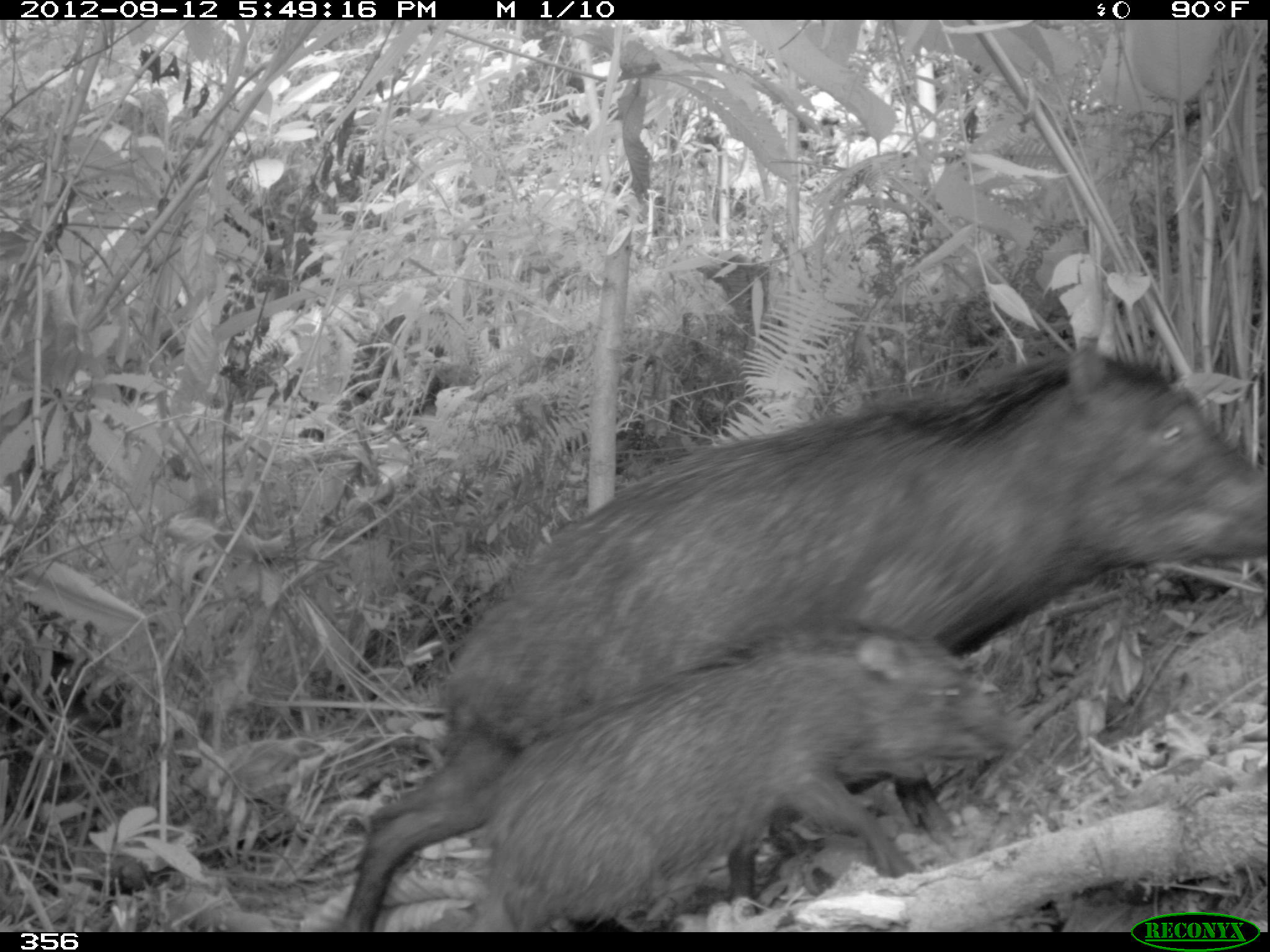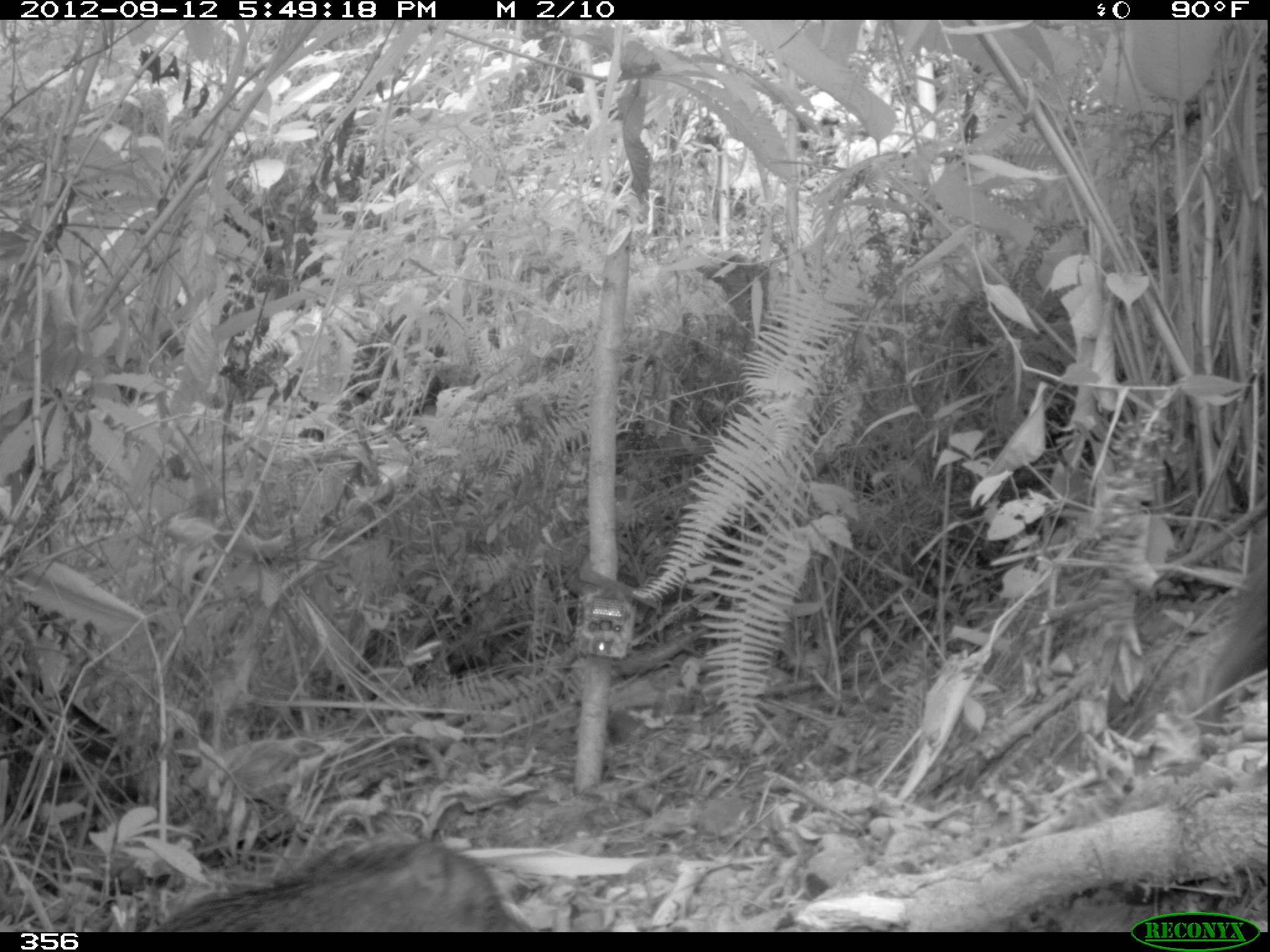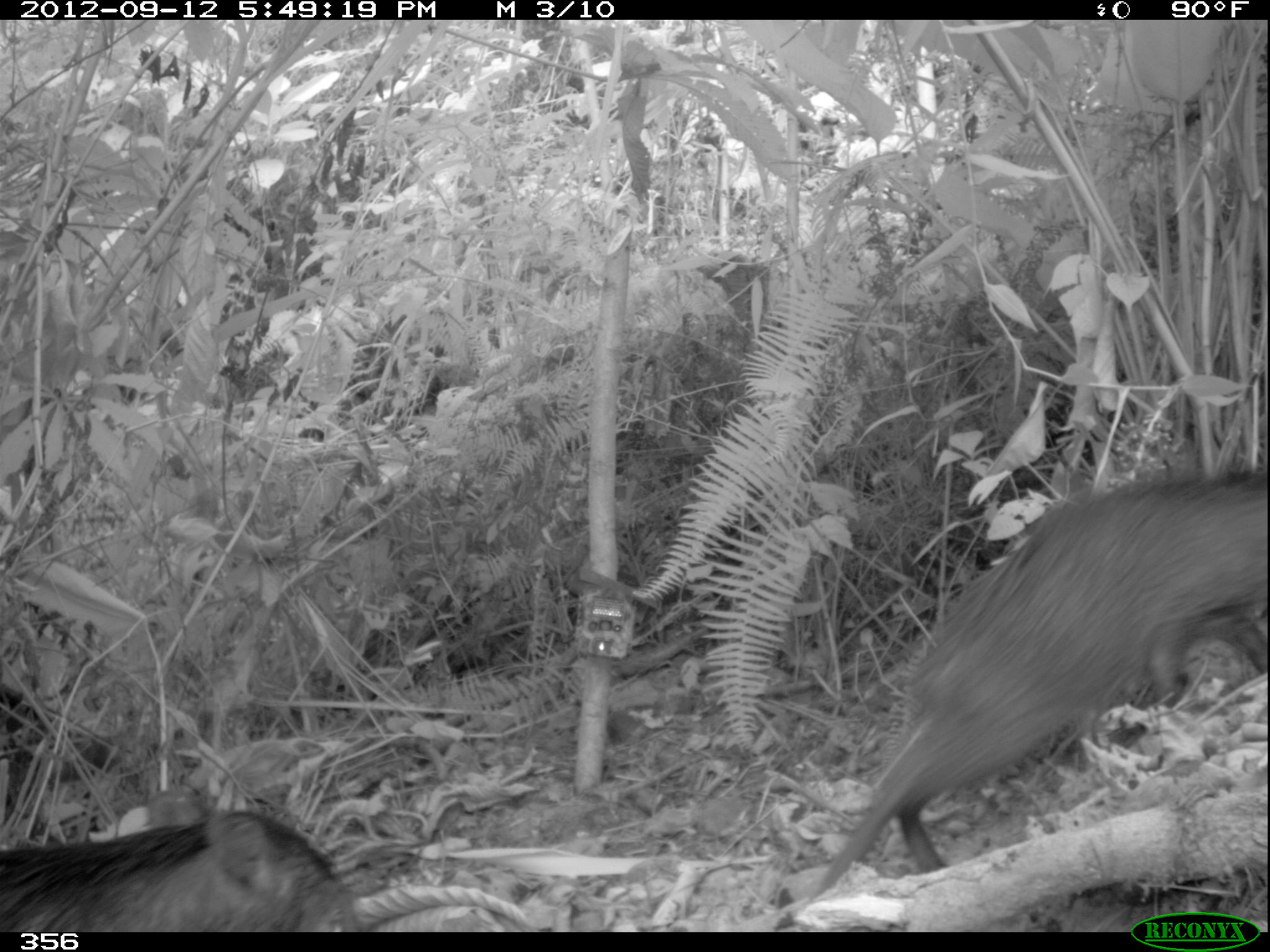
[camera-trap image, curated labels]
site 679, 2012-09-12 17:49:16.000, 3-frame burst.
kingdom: Animalia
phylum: Chordata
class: Mammalia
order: Artiodactyla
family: Tayassuidae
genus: Tayassu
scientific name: Tayassu pecari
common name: white-lipped peccary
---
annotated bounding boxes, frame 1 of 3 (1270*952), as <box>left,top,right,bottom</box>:
tayassu pecari: <box>337,338,1270,930</box>; <box>462,613,1022,930</box>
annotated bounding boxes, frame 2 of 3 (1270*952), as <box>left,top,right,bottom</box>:
tayassu pecari: <box>142,827,526,932</box>; <box>1190,518,1270,760</box>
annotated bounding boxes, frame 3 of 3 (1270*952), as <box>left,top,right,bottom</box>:
tayassu pecari: <box>815,462,1270,891</box>; <box>0,801,365,931</box>